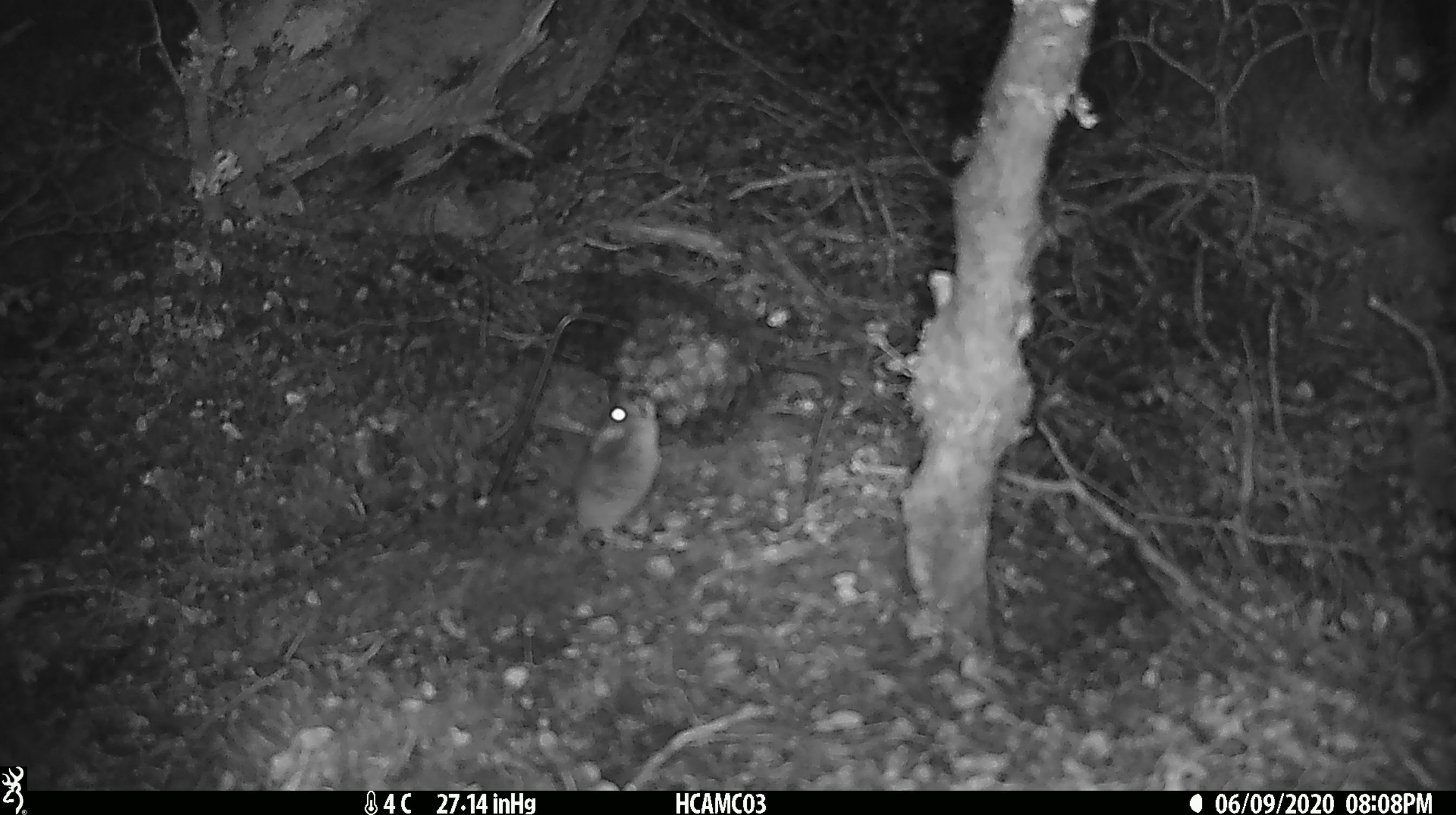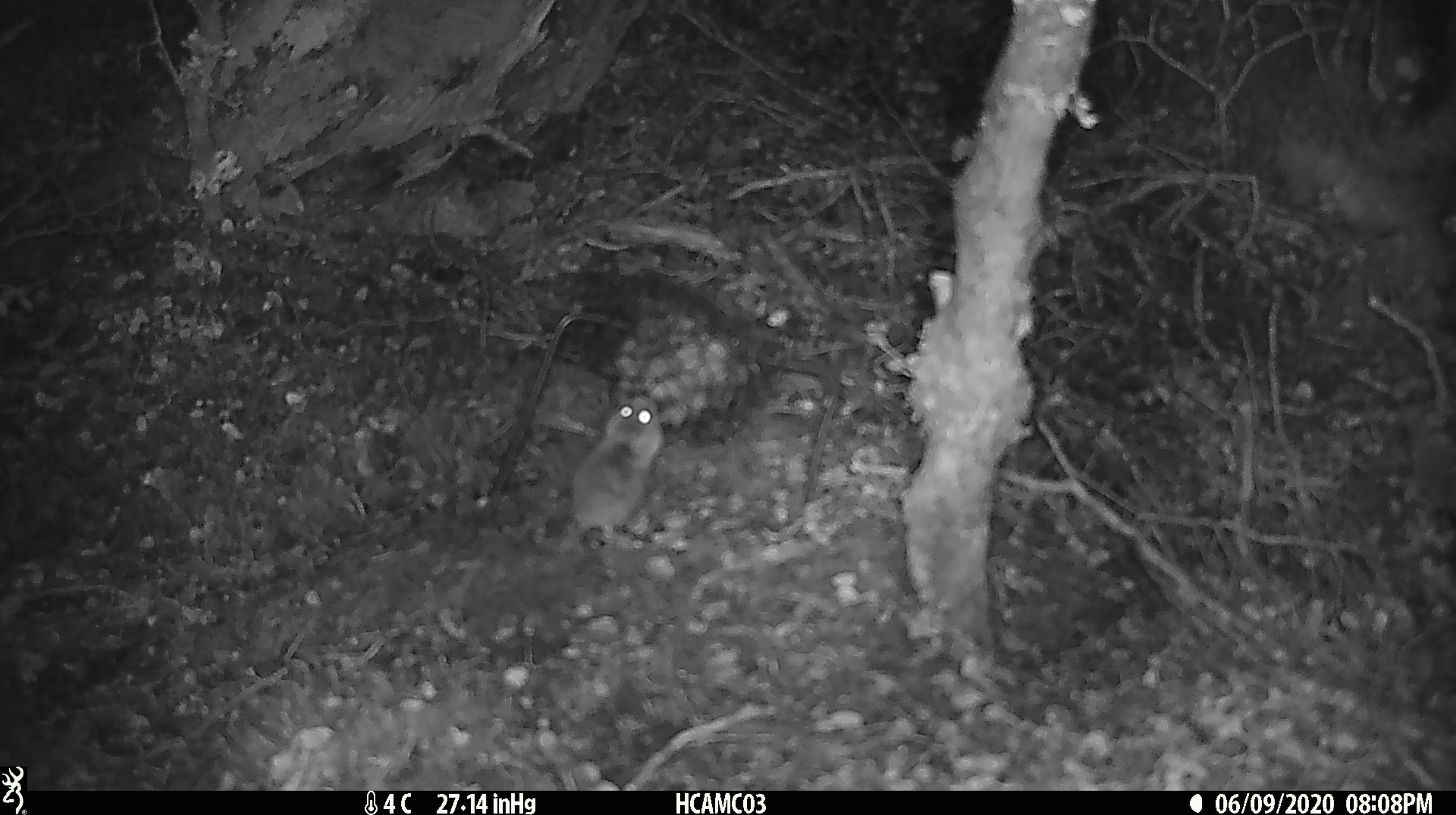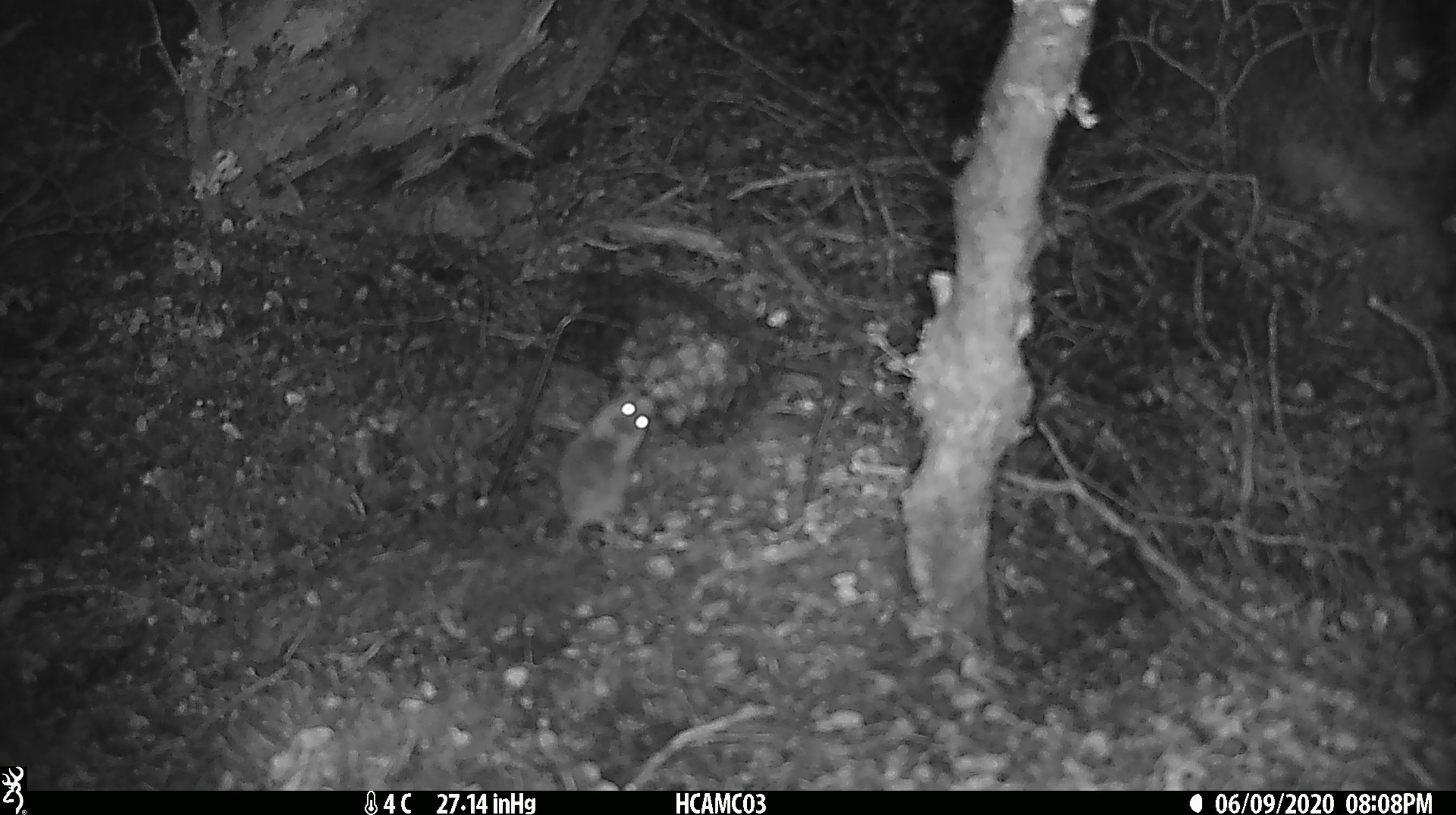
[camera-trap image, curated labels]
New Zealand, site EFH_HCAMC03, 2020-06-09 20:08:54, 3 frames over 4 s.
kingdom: Animalia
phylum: Chordata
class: Mammalia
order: Rodentia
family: Muridae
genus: Mus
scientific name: Mus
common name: mouse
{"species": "mouse (Mus)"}